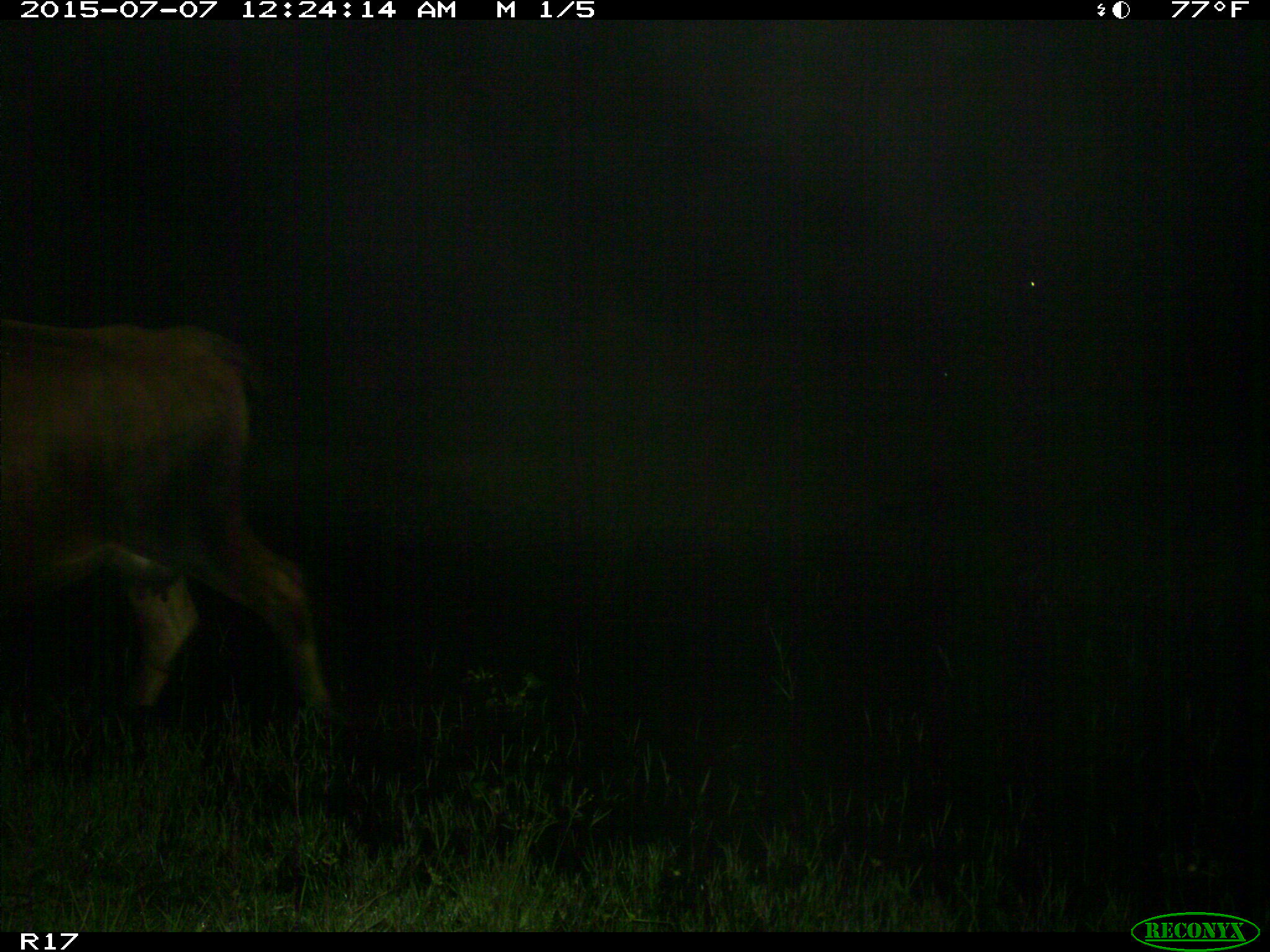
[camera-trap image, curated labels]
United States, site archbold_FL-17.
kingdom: Animalia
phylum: Chordata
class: Mammalia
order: Artiodactyla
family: Bovidae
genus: Bos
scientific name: Bos taurus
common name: domestic cow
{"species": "Bos taurus (domestic cow)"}